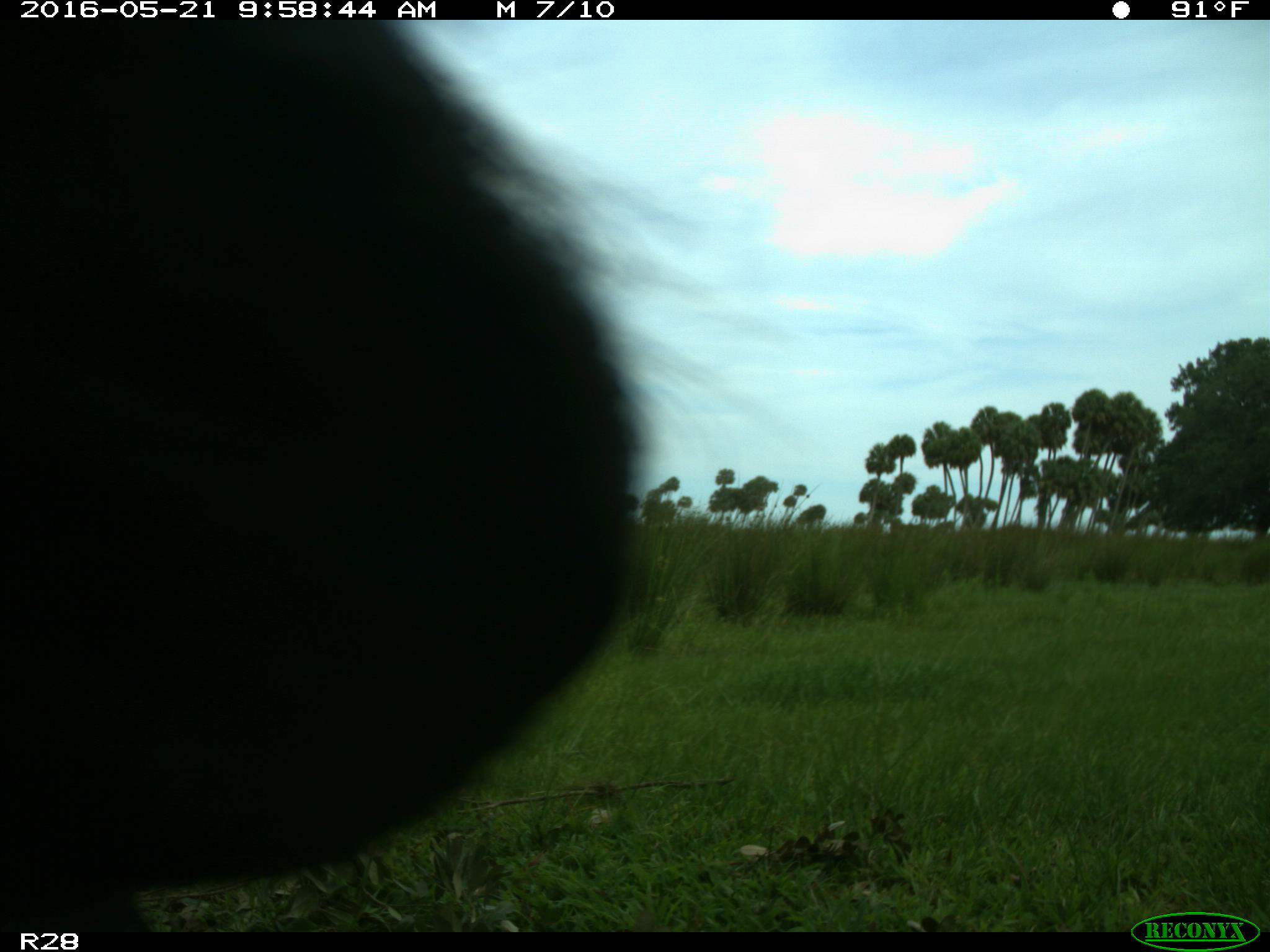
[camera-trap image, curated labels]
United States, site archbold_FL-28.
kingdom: Animalia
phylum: Chordata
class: Mammalia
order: Artiodactyla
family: Bovidae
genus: Bos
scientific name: Bos taurus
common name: domestic cow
Bos taurus (domestic cow).